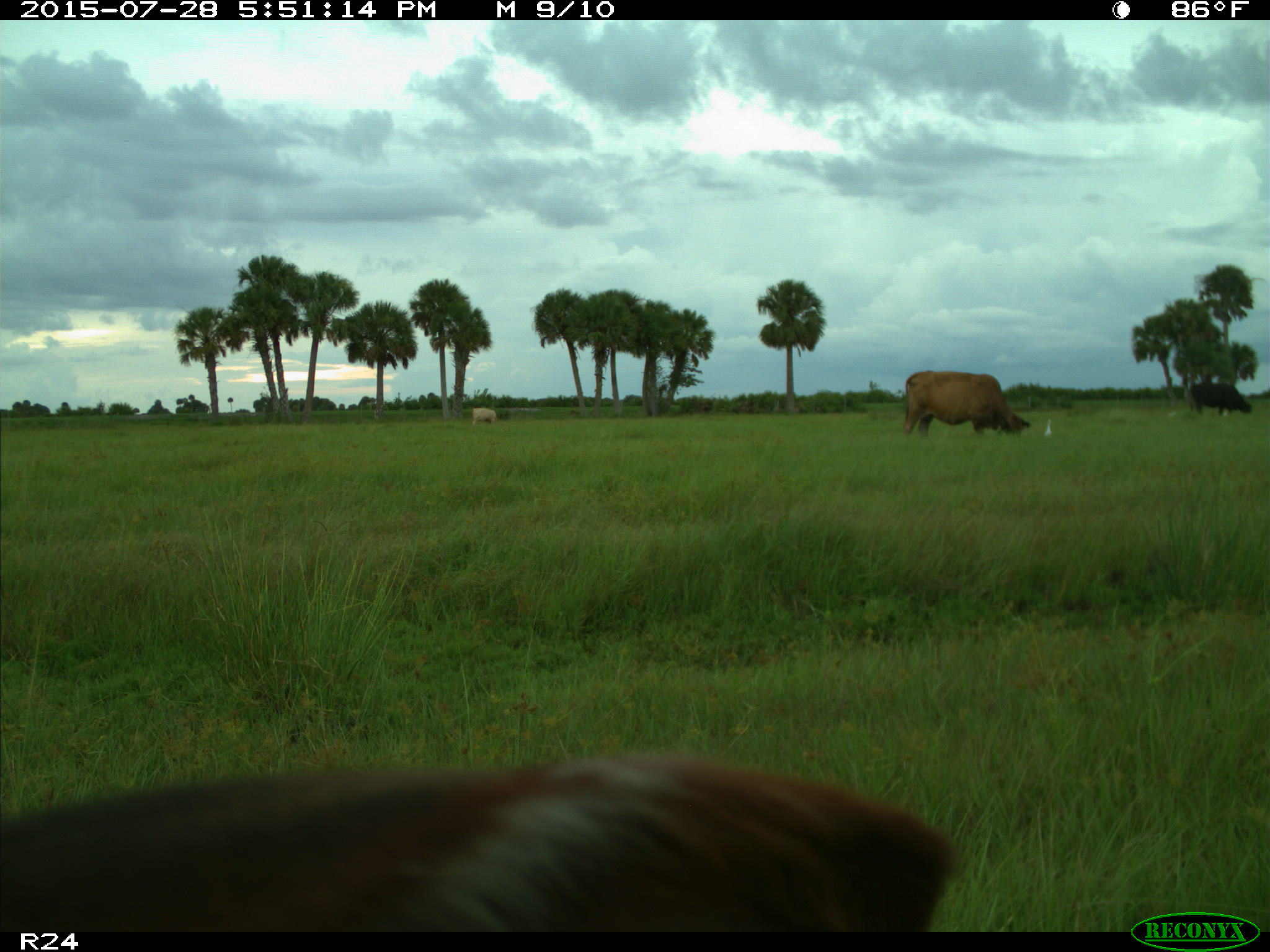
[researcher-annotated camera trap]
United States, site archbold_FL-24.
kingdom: Animalia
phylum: Chordata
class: Mammalia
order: Artiodactyla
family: Bovidae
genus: Bos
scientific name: Bos taurus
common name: domestic cow